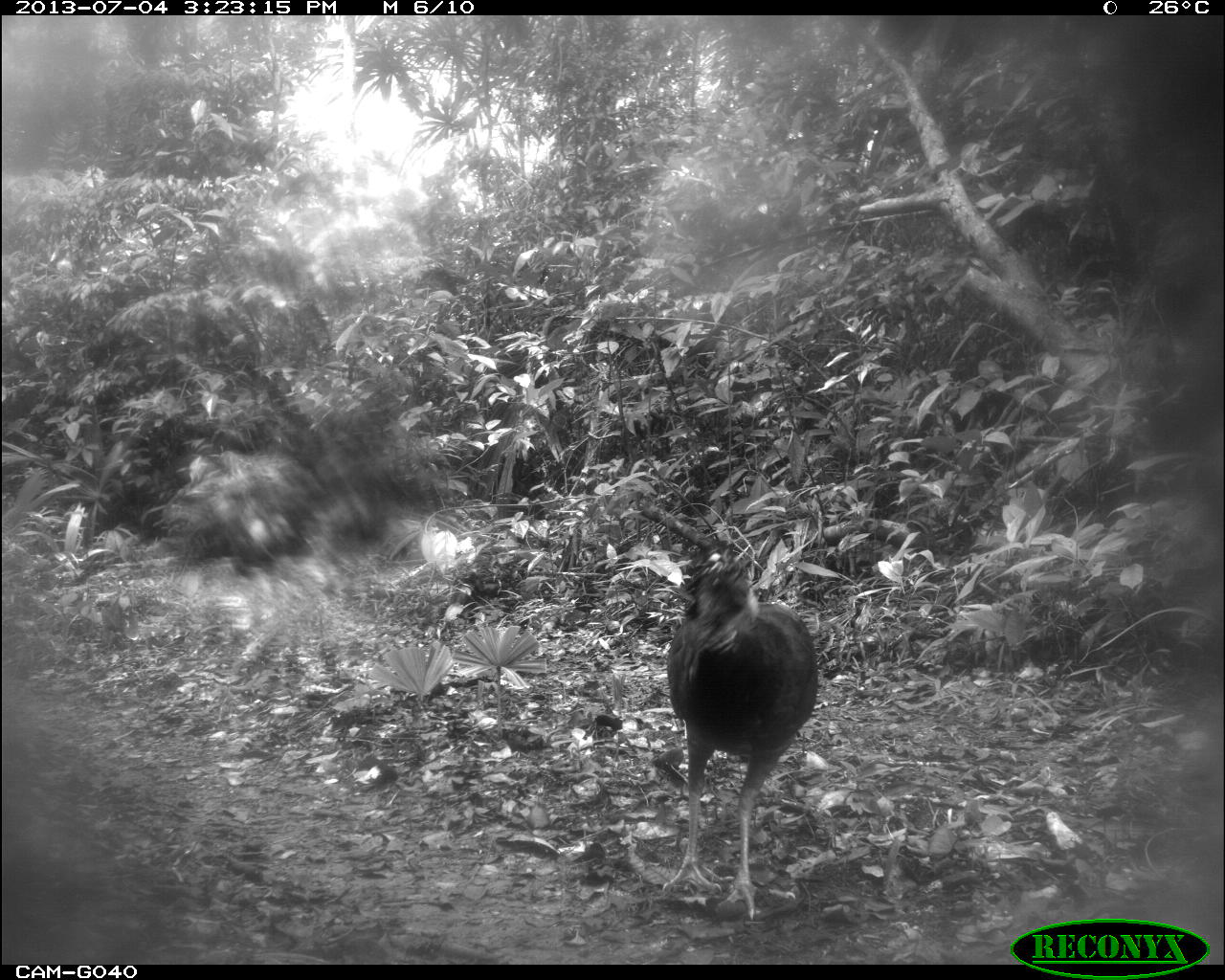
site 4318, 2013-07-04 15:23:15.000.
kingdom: Animalia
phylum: Chordata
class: Aves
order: Galliformes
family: Cracidae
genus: Crax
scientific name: Crax rubra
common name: great curassow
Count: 1.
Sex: female.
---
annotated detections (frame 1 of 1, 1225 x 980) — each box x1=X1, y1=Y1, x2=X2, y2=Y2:
crax rubra: x1=660, y1=536, x2=819, y2=918